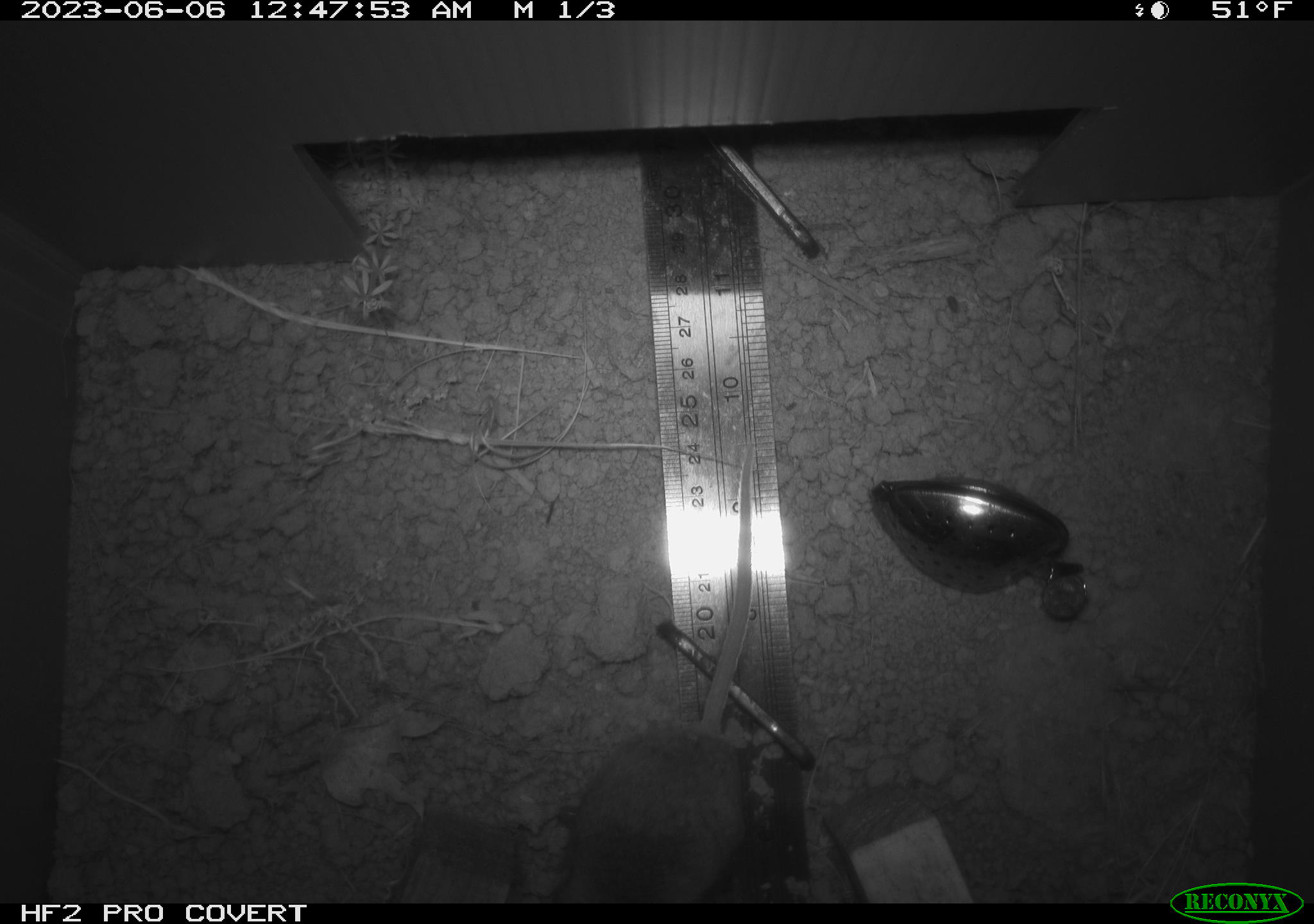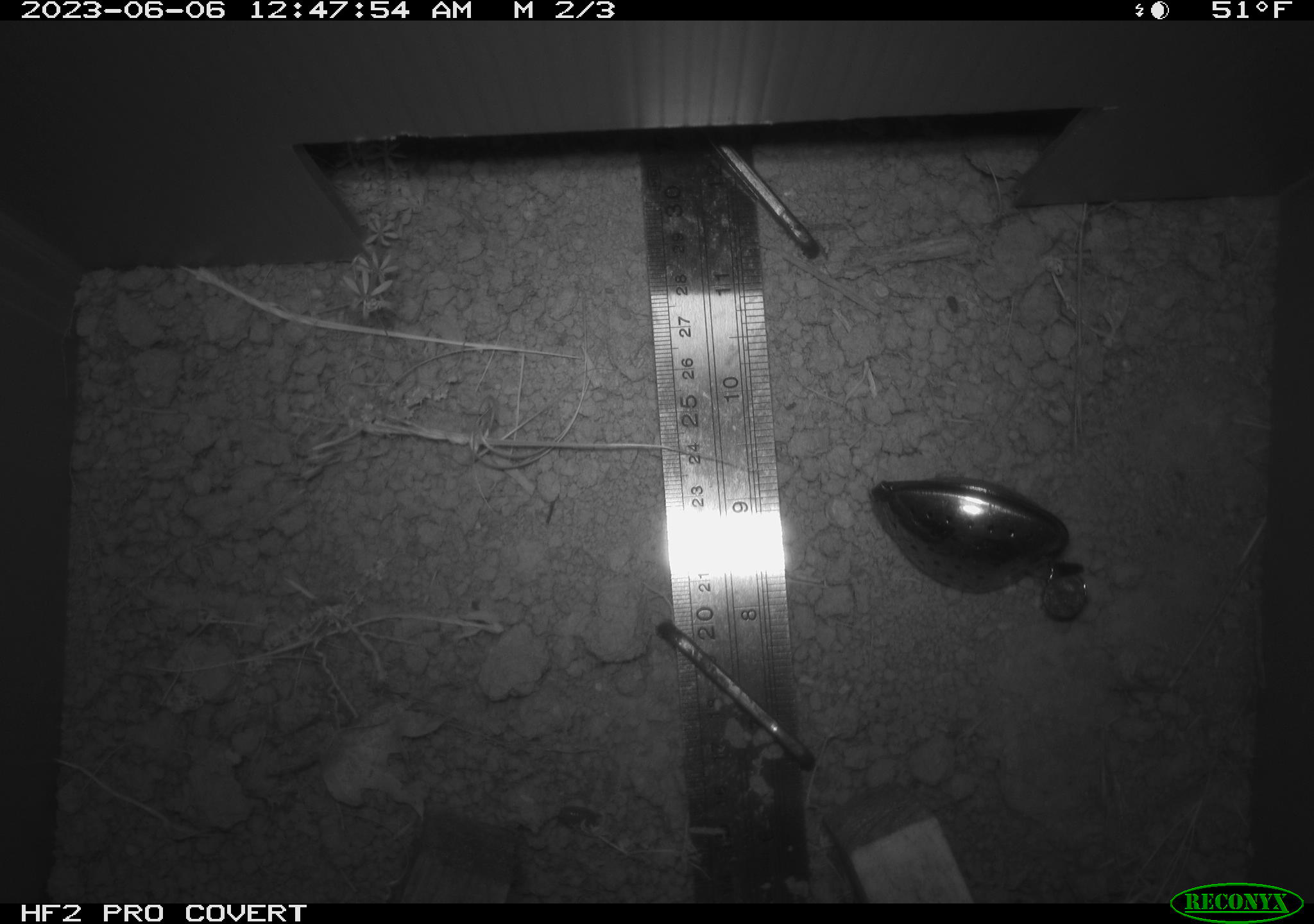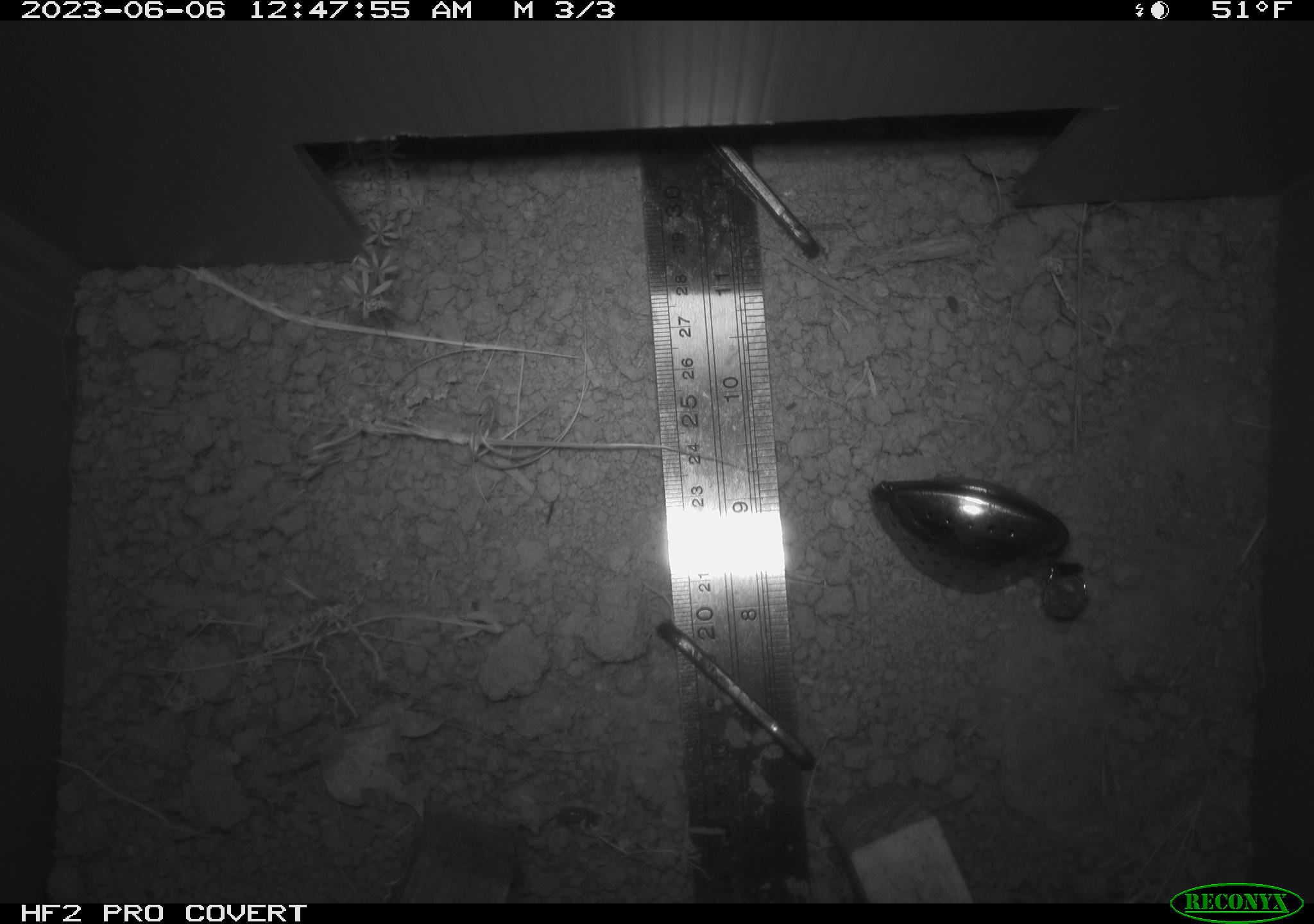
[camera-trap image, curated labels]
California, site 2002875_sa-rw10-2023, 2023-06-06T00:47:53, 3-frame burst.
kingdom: Animalia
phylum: Chordata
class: Mammalia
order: Rodentia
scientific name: Rodentia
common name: mouse species